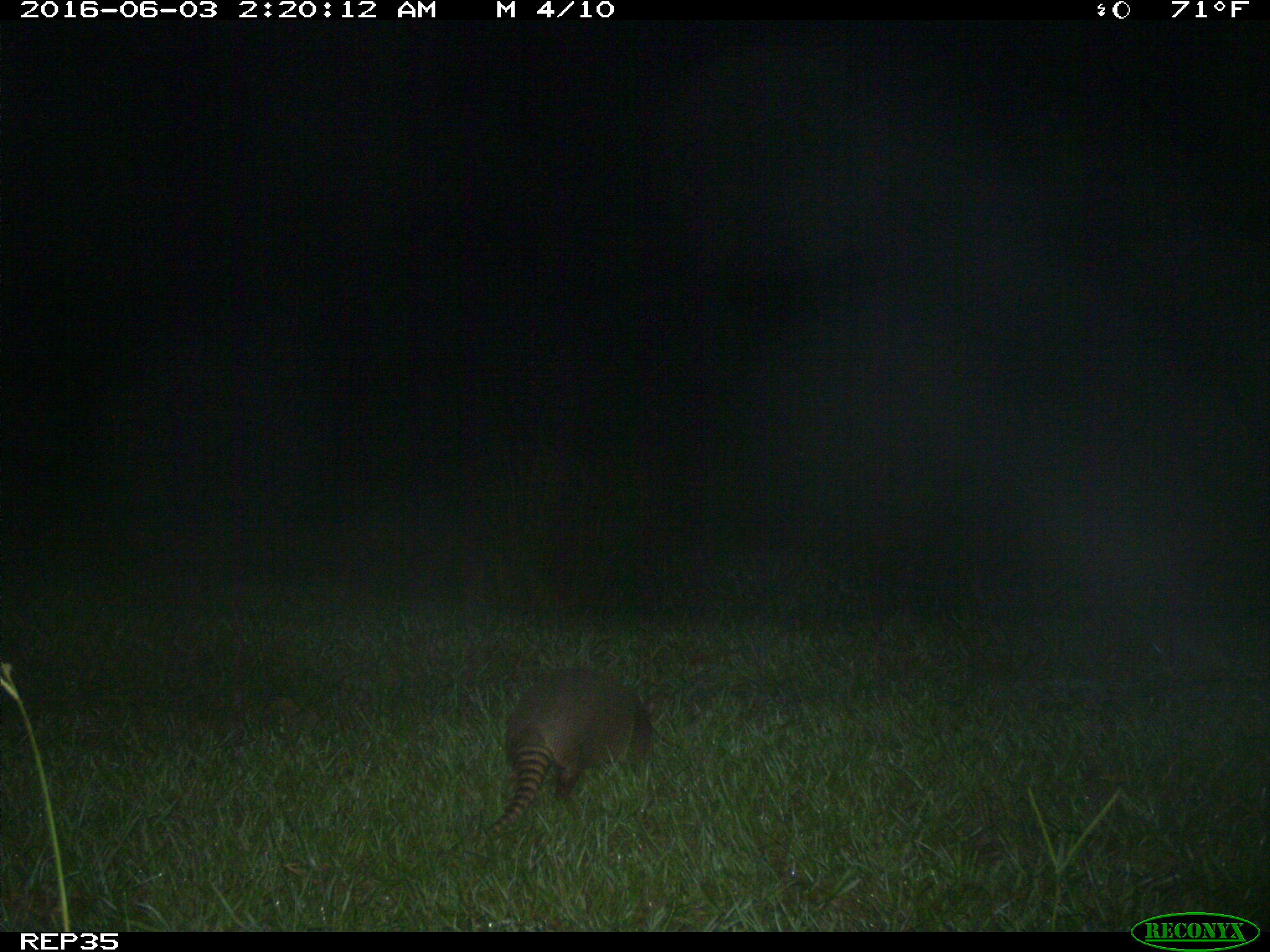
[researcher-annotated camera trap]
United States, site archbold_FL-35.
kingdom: Animalia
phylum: Chordata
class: Mammalia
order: Cingulata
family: Dasypodidae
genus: Dasypus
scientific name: Dasypus novemcinctus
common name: nine-banded armadillo